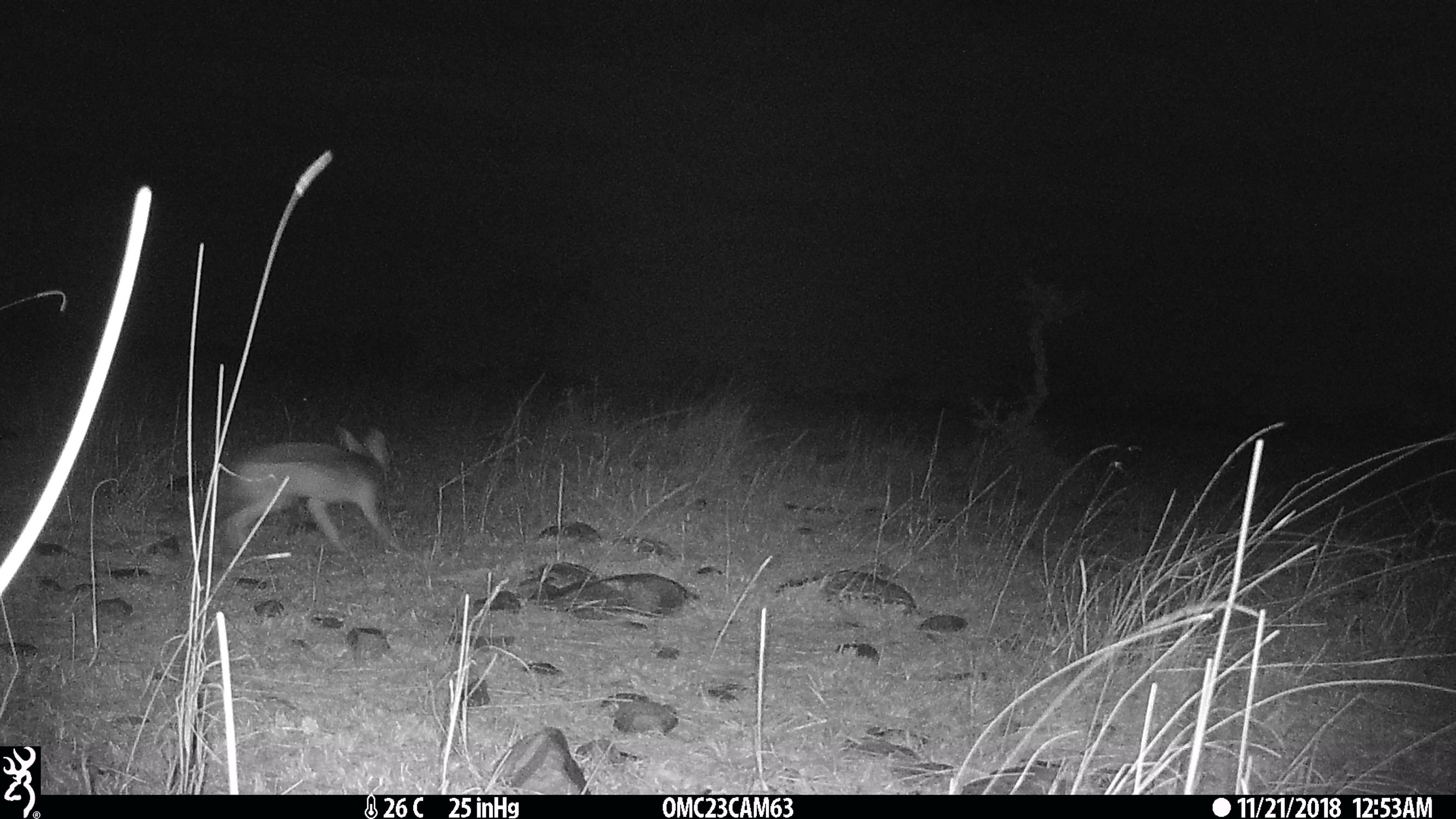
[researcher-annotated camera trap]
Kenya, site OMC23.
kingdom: Animalia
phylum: Chordata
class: Mammalia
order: Carnivora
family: Canidae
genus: Lupulella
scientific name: Lupulella mesomelas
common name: black-backed jackal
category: jackal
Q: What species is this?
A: Jackal (black-backed jackal) (Lupulella mesomelas).